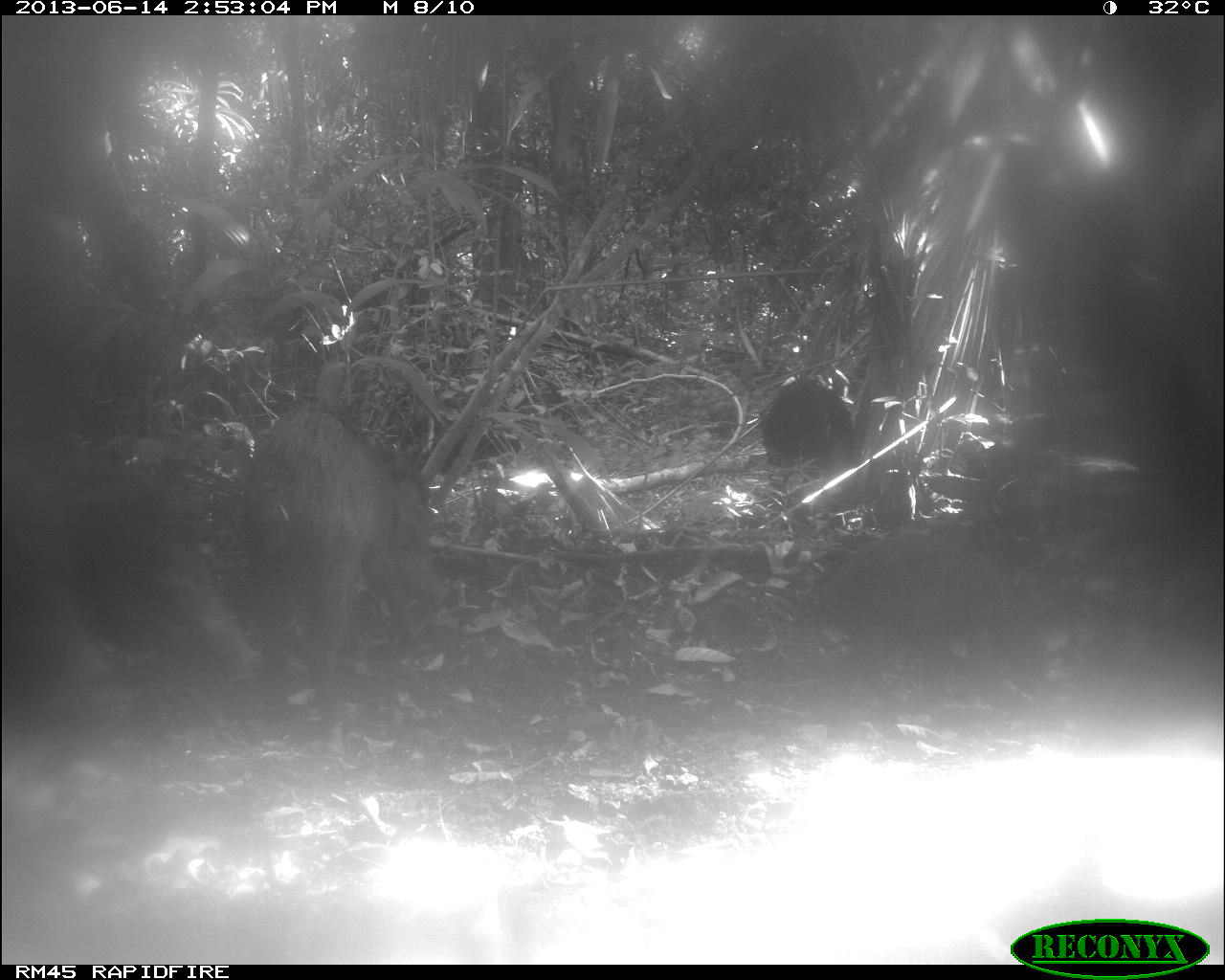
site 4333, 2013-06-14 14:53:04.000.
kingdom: Animalia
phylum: Chordata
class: Mammalia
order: Artiodactyla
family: Tayassuidae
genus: Tayassu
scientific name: Tayassu pecari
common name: white-lipped peccary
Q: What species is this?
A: Tayassu pecari (white-lipped peccary).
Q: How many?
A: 3.